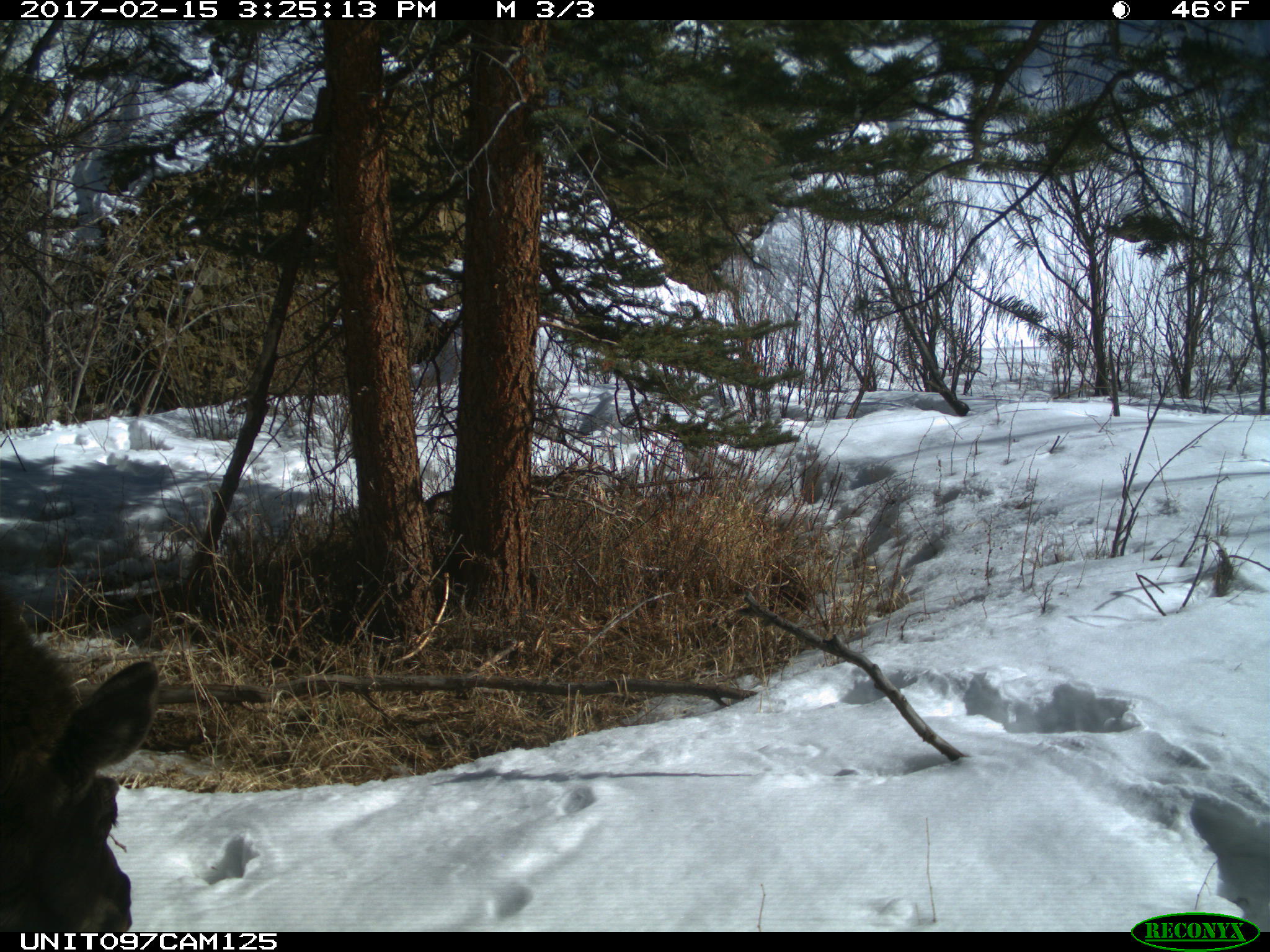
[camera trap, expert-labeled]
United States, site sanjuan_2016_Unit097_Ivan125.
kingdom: Animalia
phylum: Chordata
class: Mammalia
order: Artiodactyla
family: Cervidae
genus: Alces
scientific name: Alces alces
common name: moose